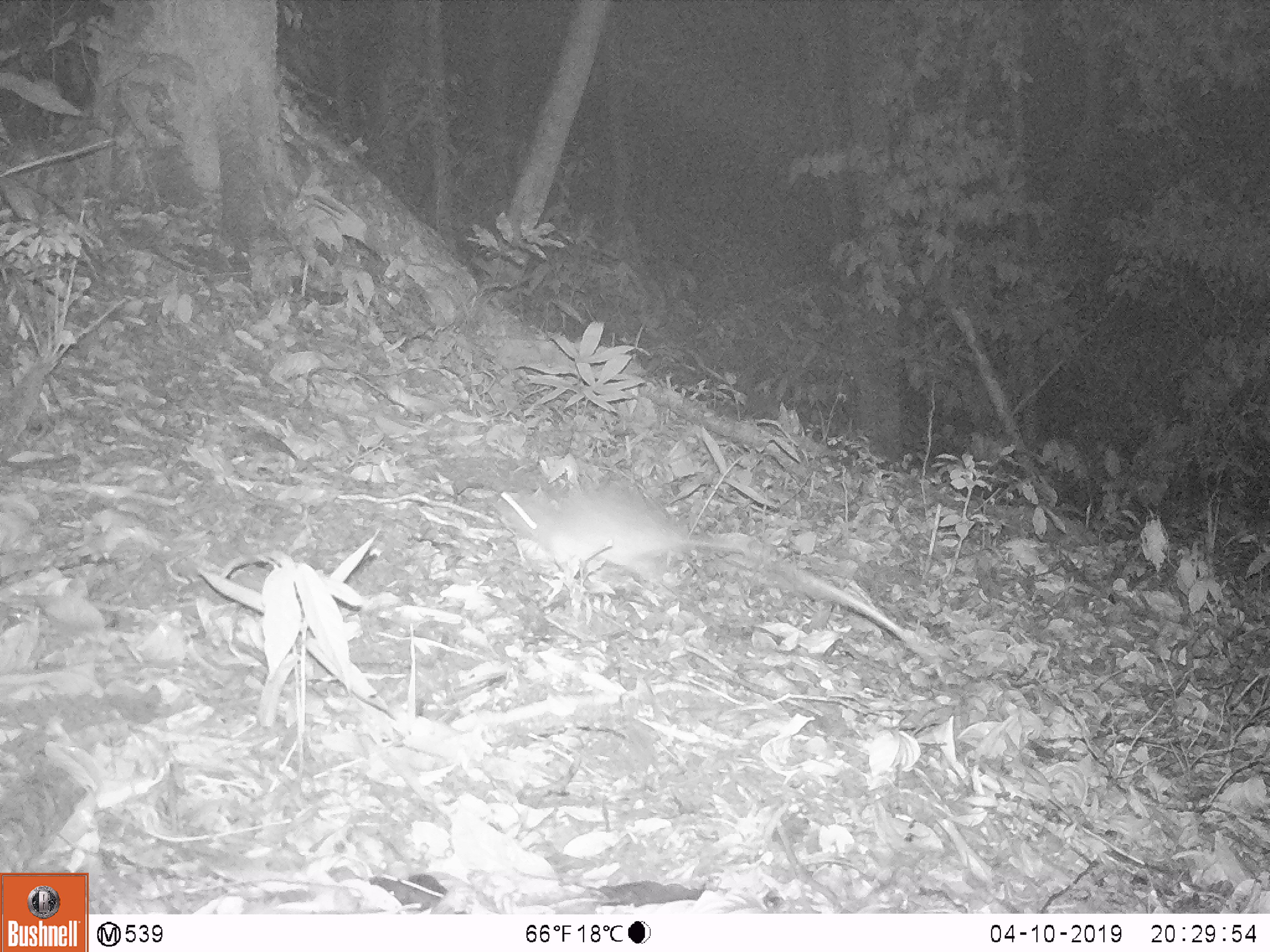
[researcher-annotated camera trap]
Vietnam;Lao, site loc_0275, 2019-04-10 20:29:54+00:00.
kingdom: Animalia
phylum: Chordata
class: Mammalia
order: Rodentia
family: Muridae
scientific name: Muridae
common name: old-world mice and rats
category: unidentified murid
Unidentified murid (old-world mice and rats) (Muridae). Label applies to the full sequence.